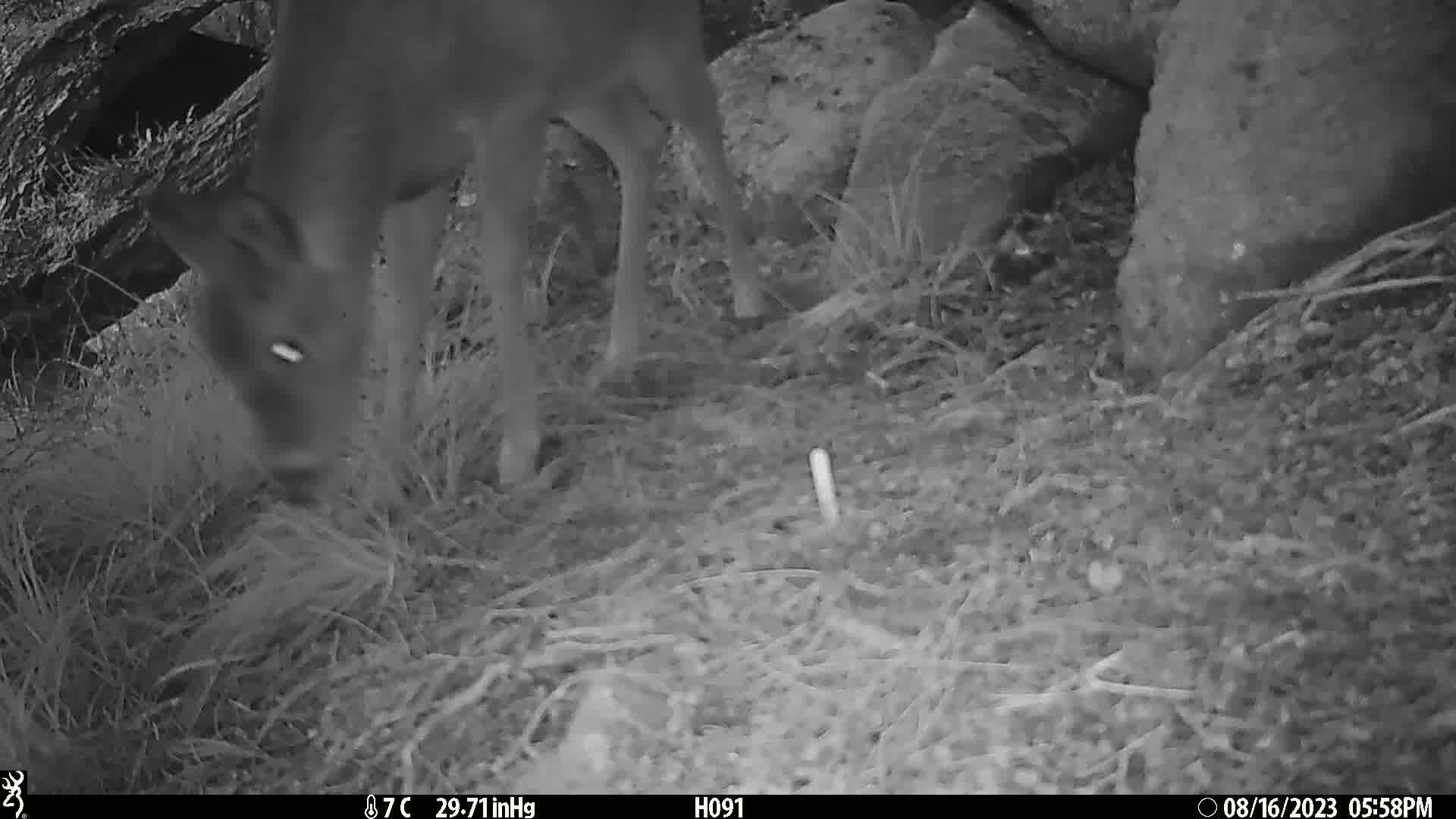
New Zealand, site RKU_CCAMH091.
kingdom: Animalia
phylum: Chordata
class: Mammalia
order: Artiodactyla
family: Cervidae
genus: Odocoileus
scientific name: Odocoileus virginianus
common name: white-tailed deer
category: white tailed deer